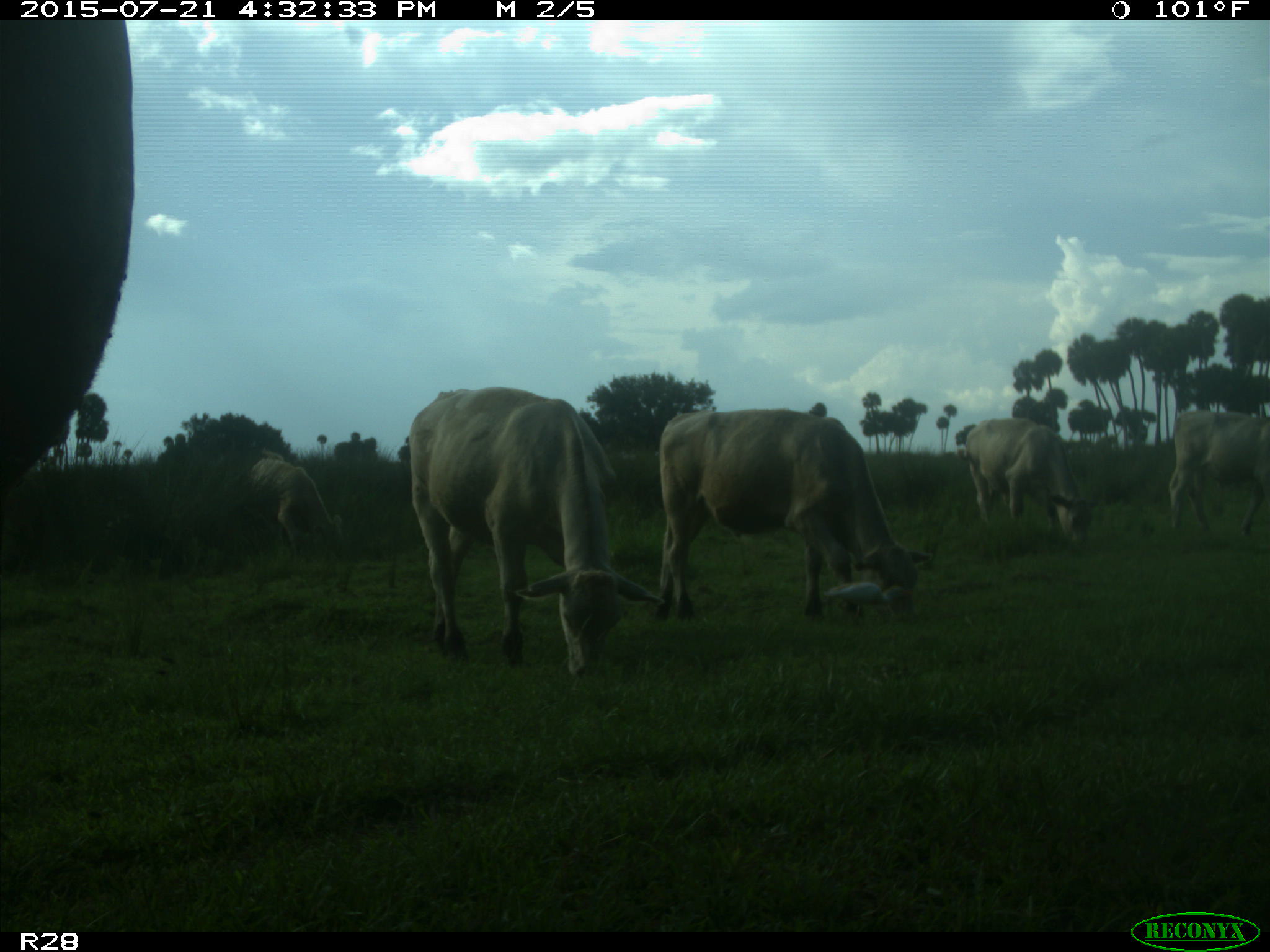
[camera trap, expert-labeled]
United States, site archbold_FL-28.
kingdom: Animalia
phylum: Chordata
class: Mammalia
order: Artiodactyla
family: Bovidae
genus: Bos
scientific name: Bos taurus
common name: domestic cow